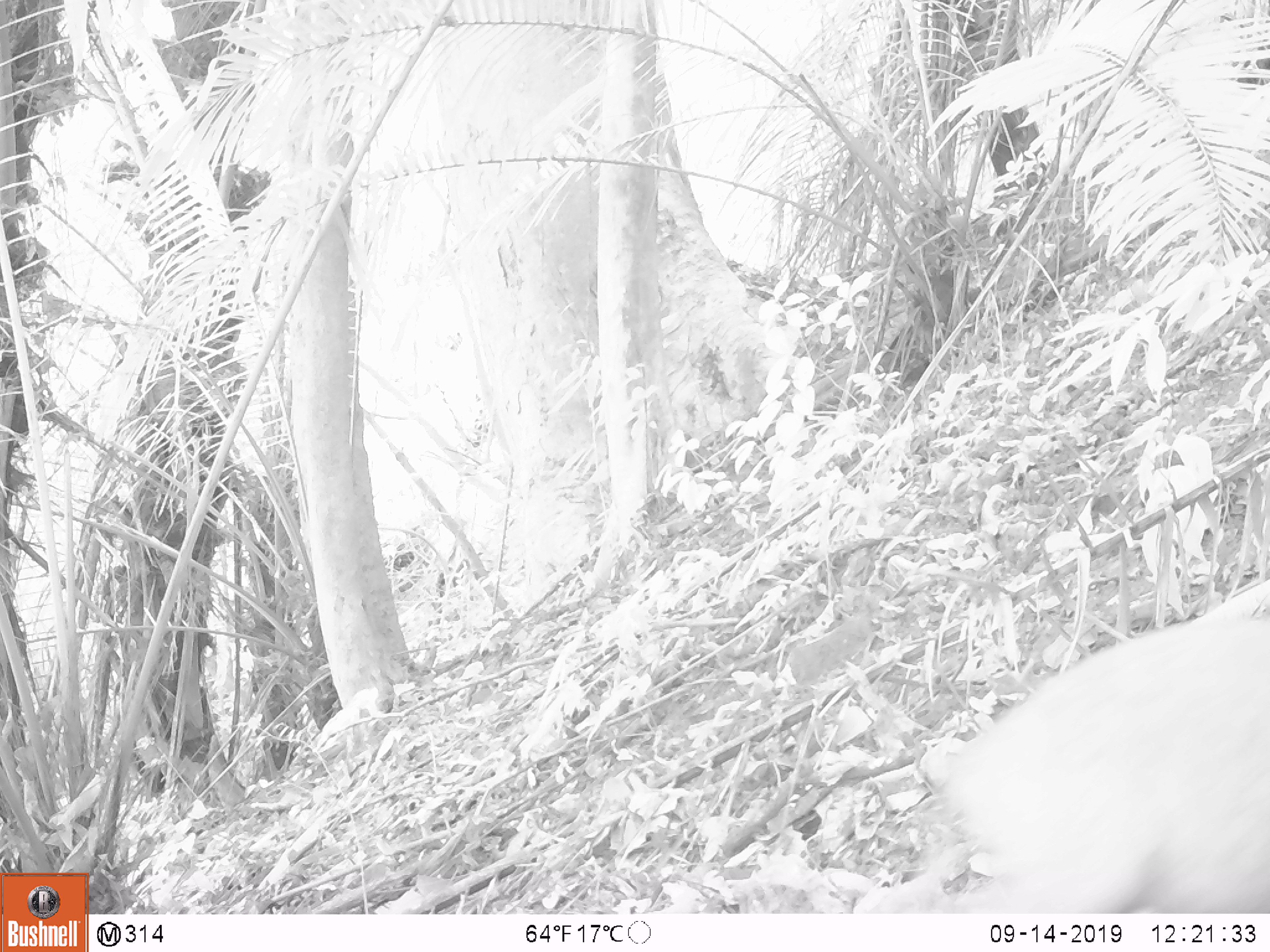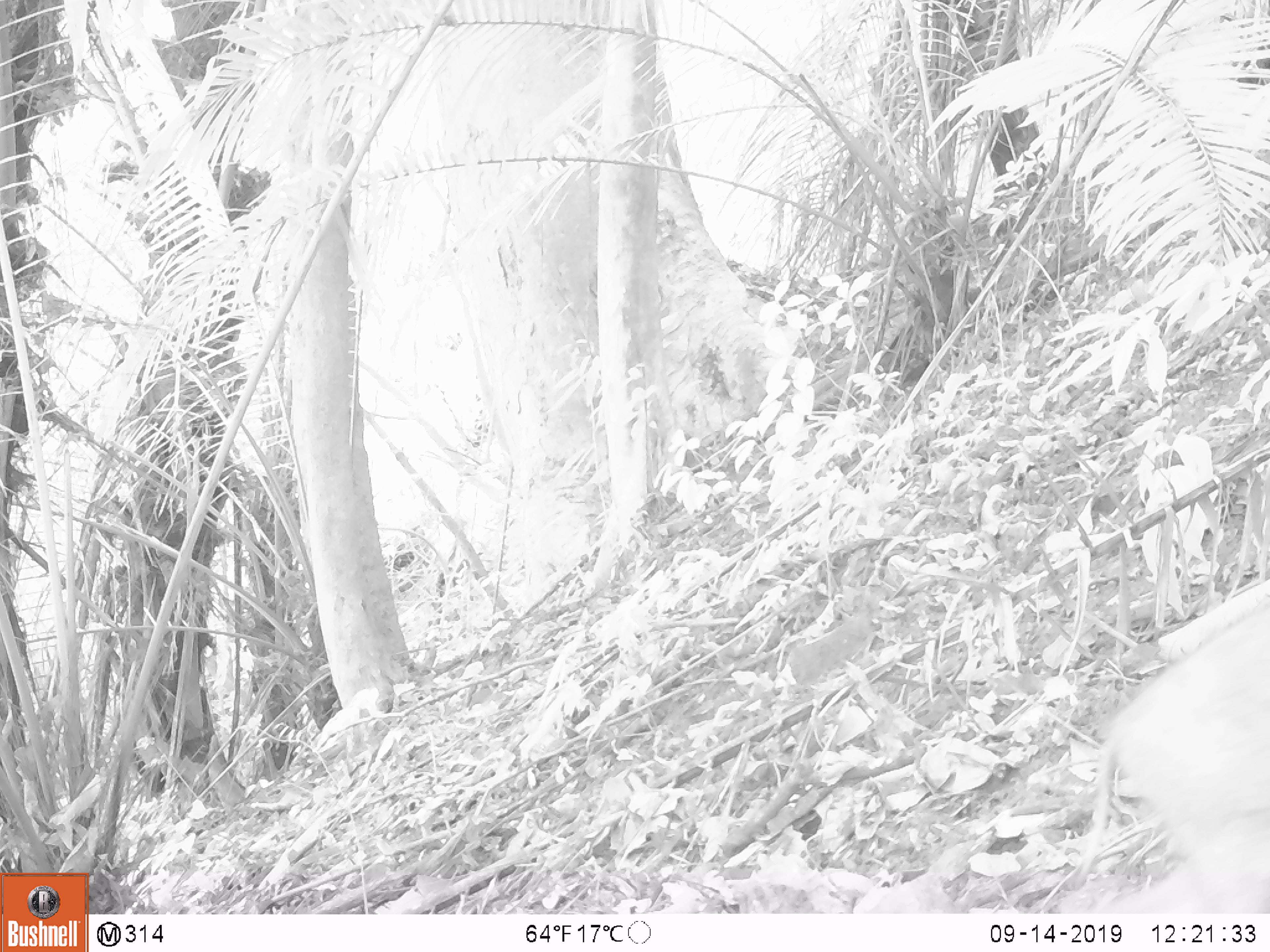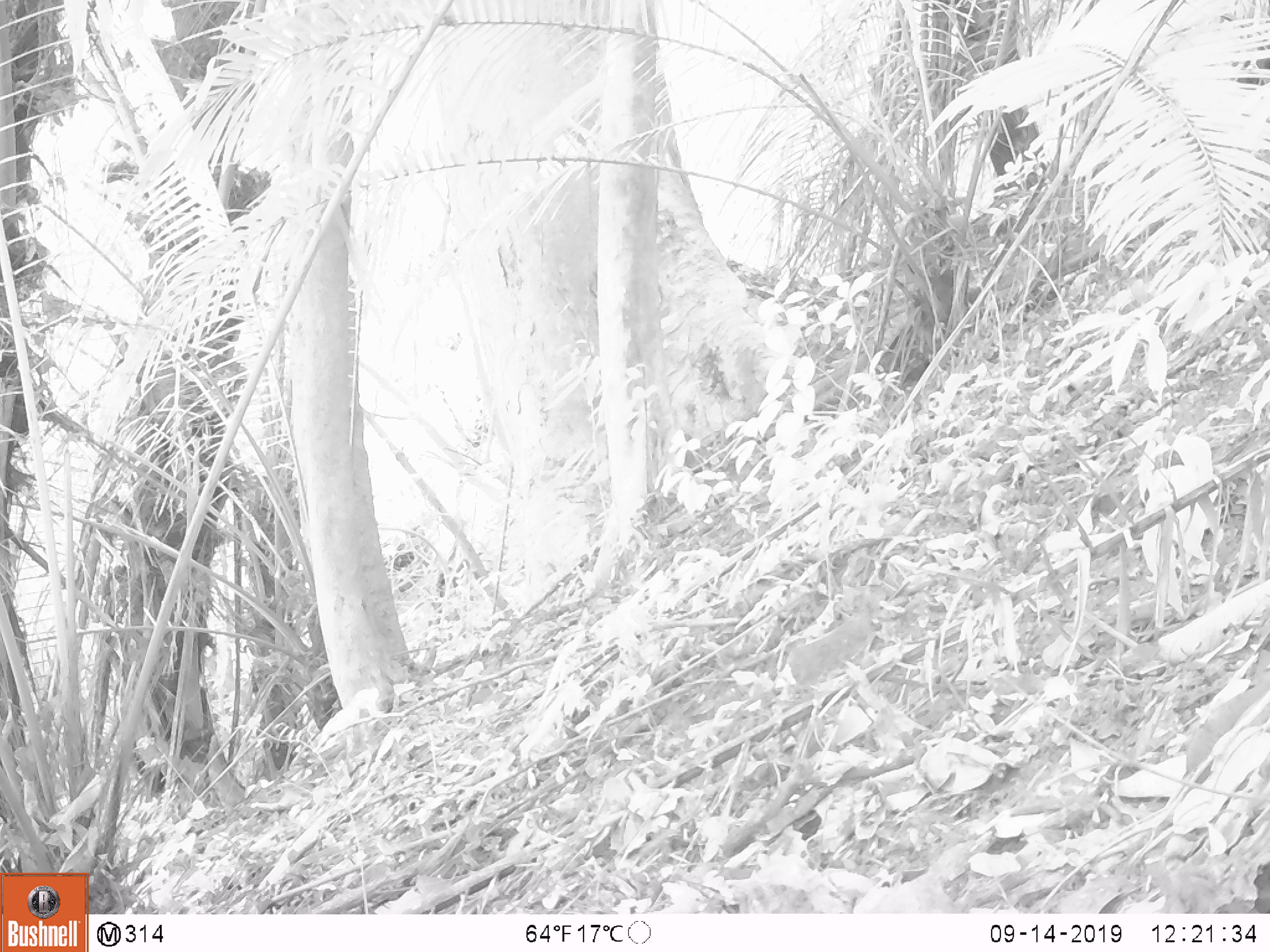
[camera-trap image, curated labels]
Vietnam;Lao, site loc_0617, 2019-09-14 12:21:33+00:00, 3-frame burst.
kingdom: Animalia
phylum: Chordata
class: Mammalia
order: Artiodactyla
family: Suidae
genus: Sus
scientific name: Sus scrofa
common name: eurasian wild pig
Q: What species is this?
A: Eurasian wild pig (Sus scrofa).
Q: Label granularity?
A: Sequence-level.